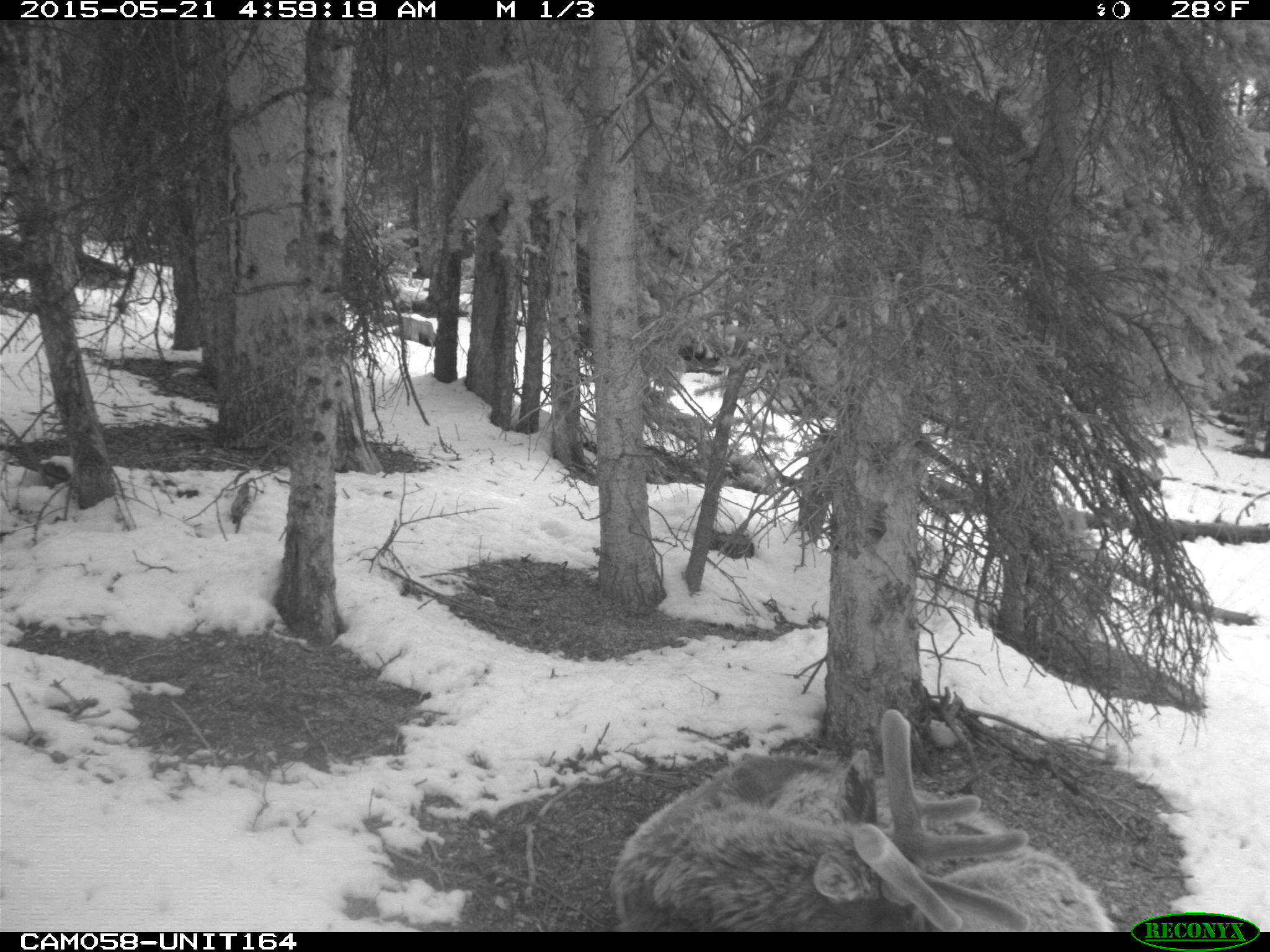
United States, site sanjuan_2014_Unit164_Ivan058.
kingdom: Animalia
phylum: Chordata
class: Mammalia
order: Artiodactyla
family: Cervidae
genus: Cervus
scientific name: Cervus elaphus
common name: red deer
Cervus elaphus (red deer).